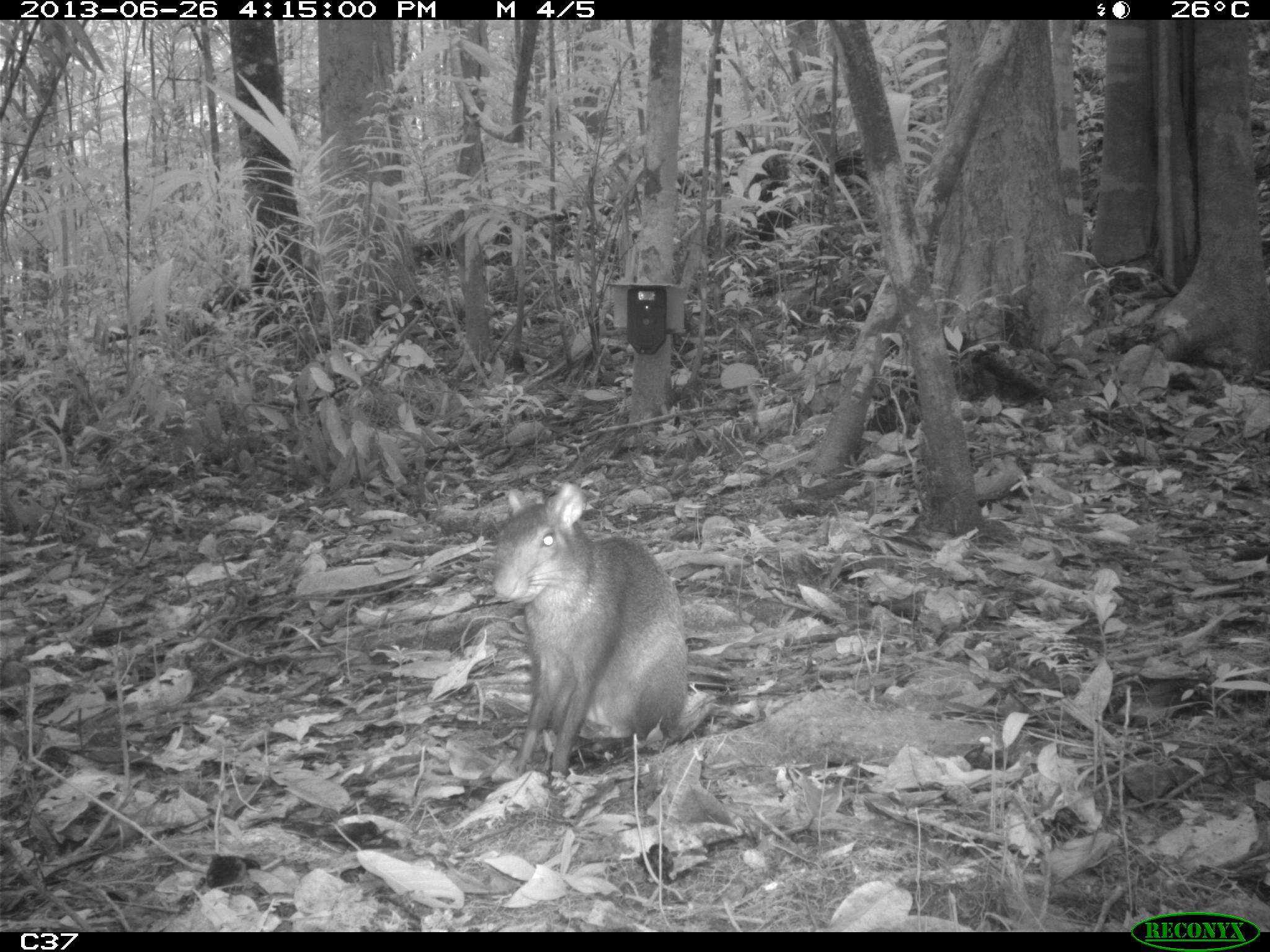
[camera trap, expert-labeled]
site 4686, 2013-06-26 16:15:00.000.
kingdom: Animalia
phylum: Chordata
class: Mammalia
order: Rodentia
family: Dasyproctidae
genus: Dasyprocta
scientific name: Dasyprocta leporina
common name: red-rumped agouti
Dasyprocta leporina (red-rumped agouti), count 1, age adult.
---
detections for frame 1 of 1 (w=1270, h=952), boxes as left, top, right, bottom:
dasyprocta leporina: 489, 479, 689, 777